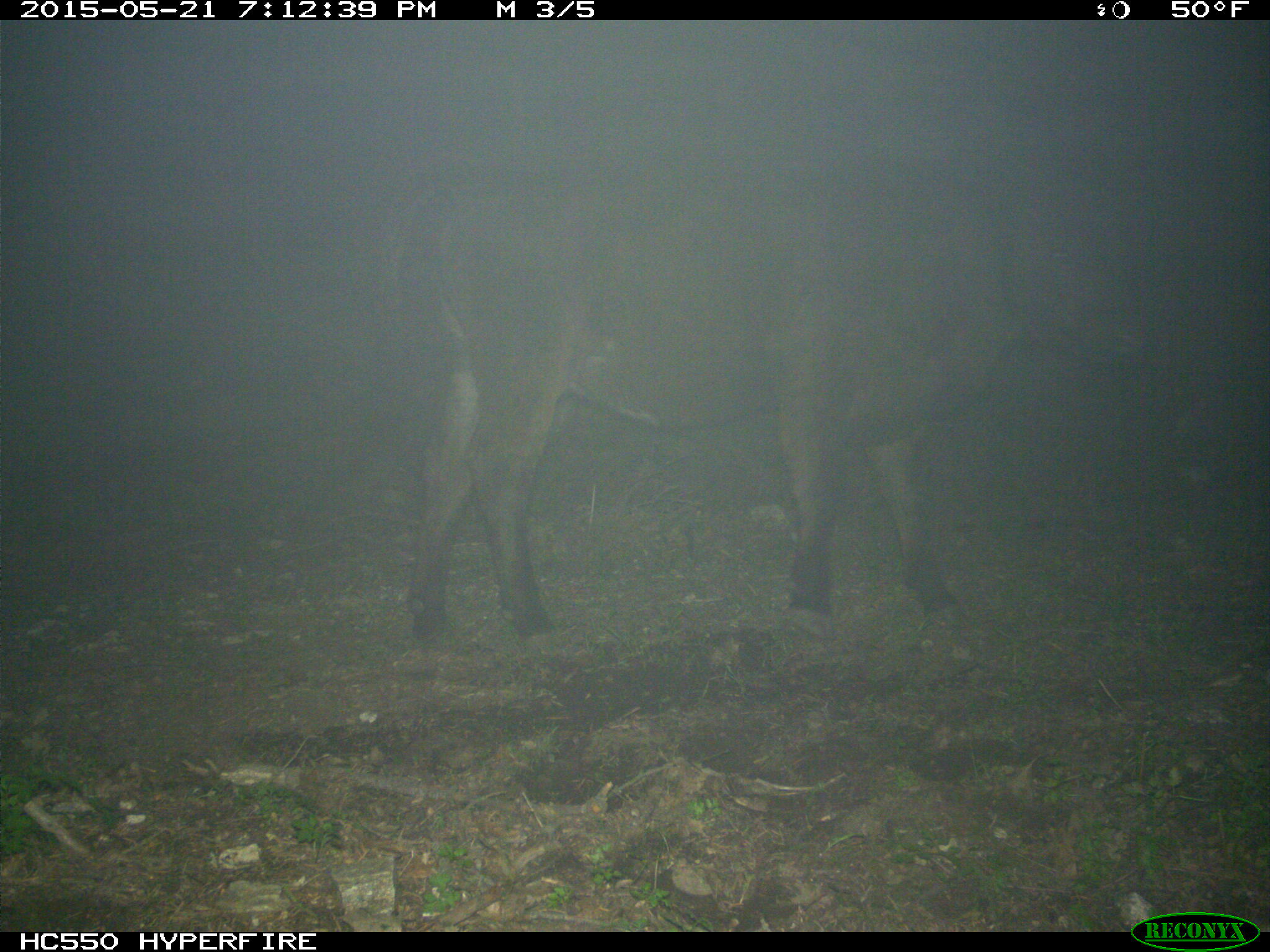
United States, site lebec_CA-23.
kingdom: Animalia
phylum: Chordata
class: Mammalia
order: Artiodactyla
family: Bovidae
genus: Bos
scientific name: Bos taurus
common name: domestic cow